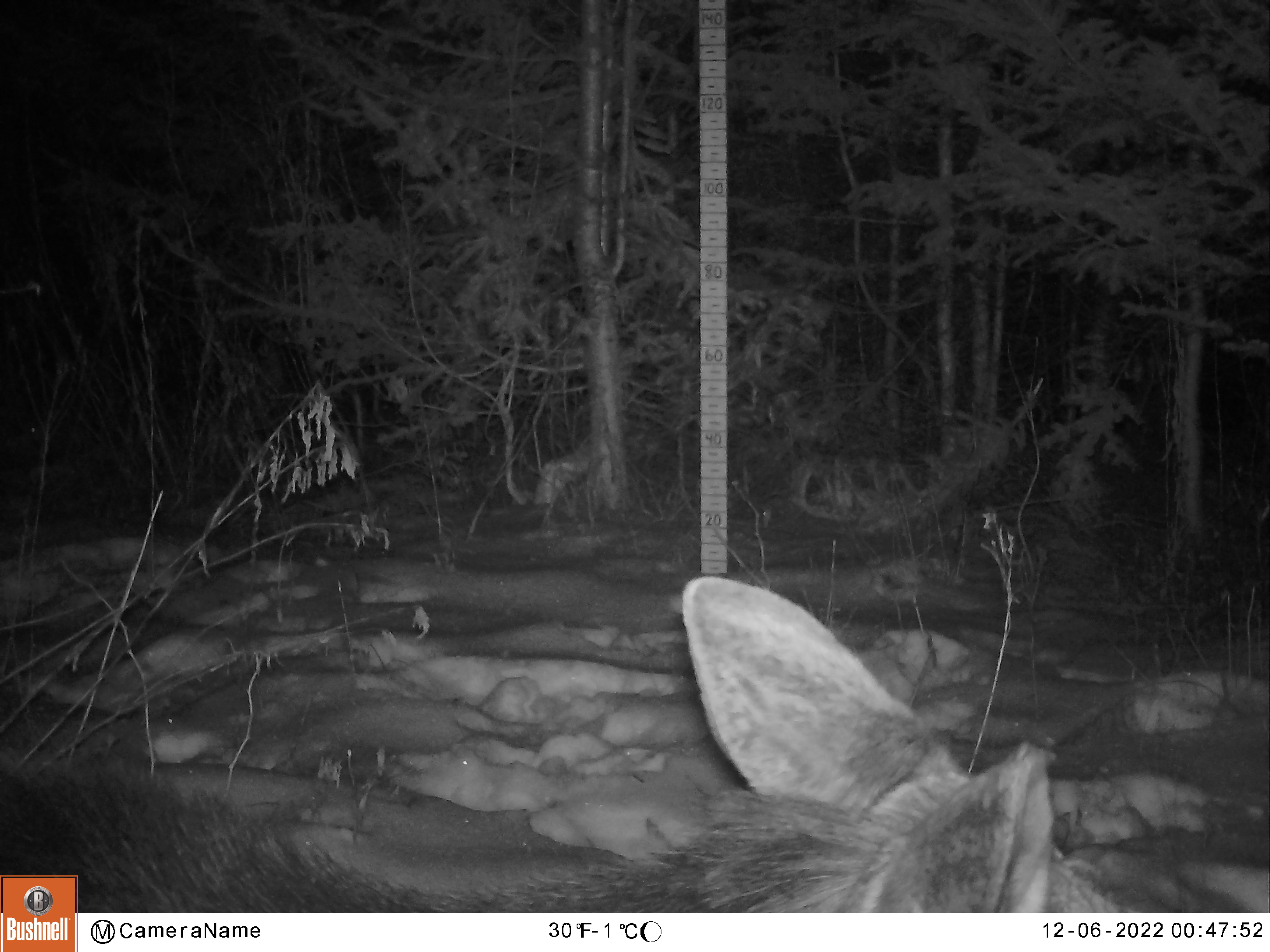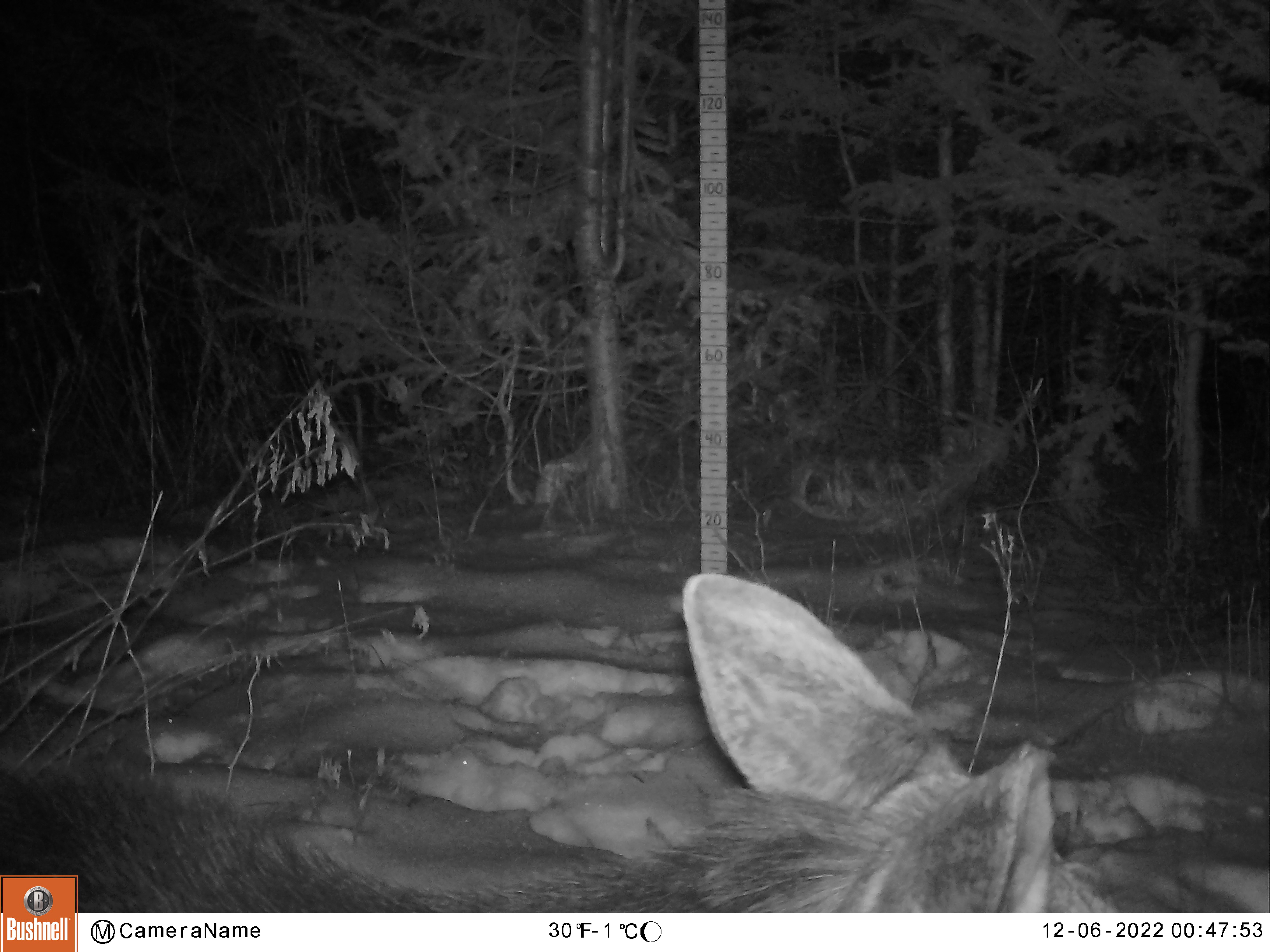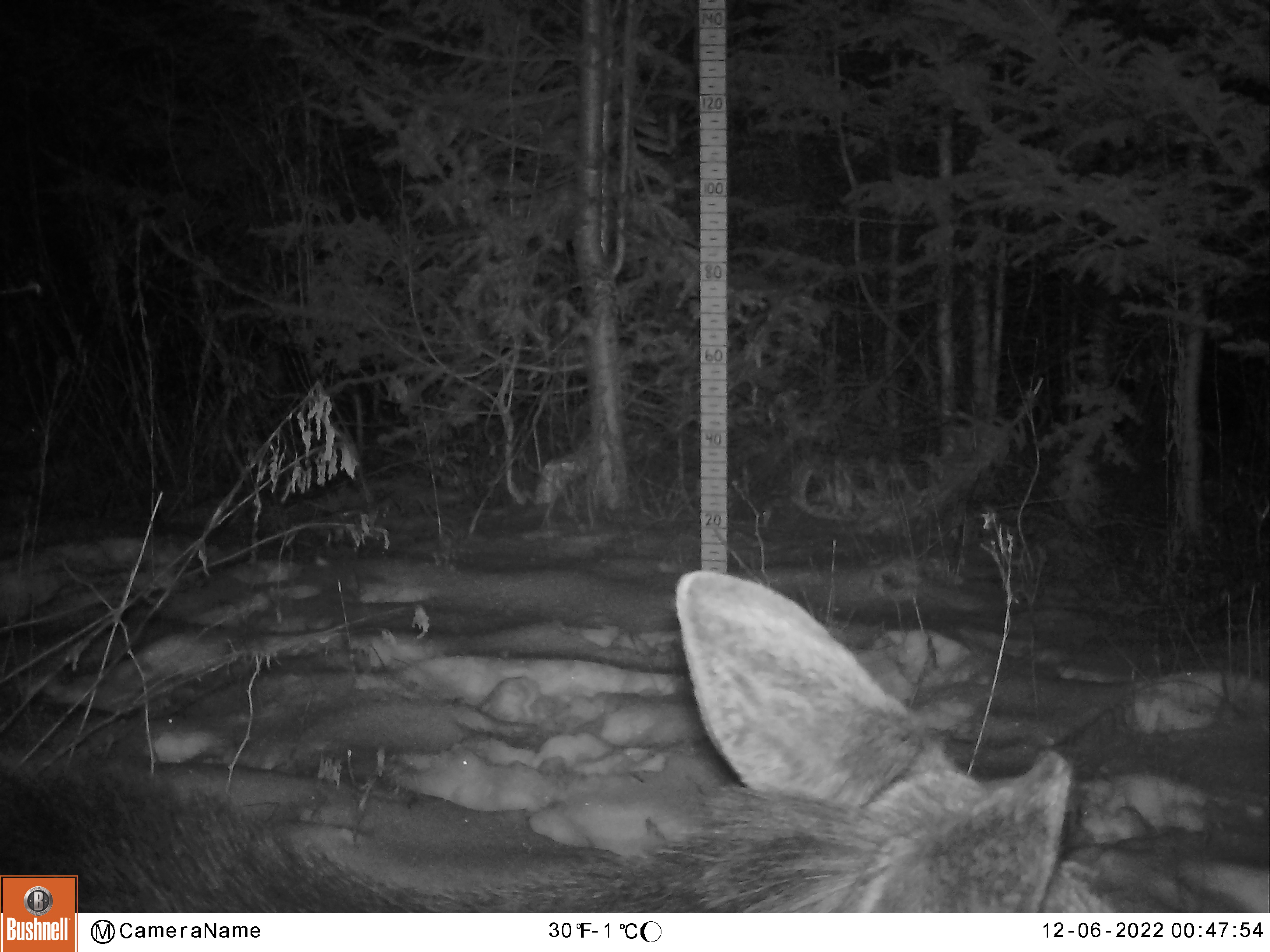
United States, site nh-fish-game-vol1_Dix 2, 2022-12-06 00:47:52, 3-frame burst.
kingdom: Animalia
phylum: Chordata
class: Mammalia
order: Artiodactyla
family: Cervidae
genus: Alces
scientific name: Alces alces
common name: moose